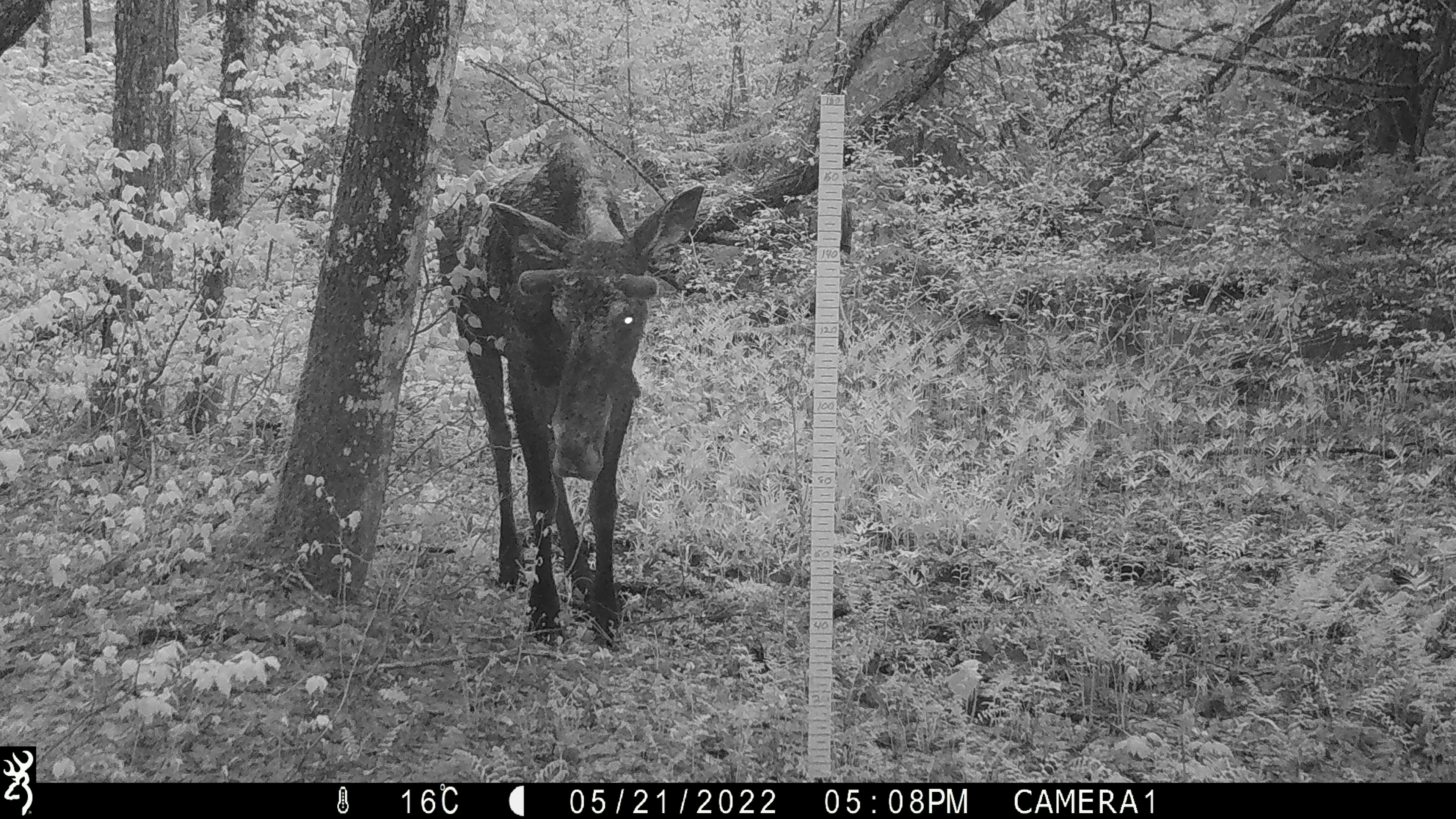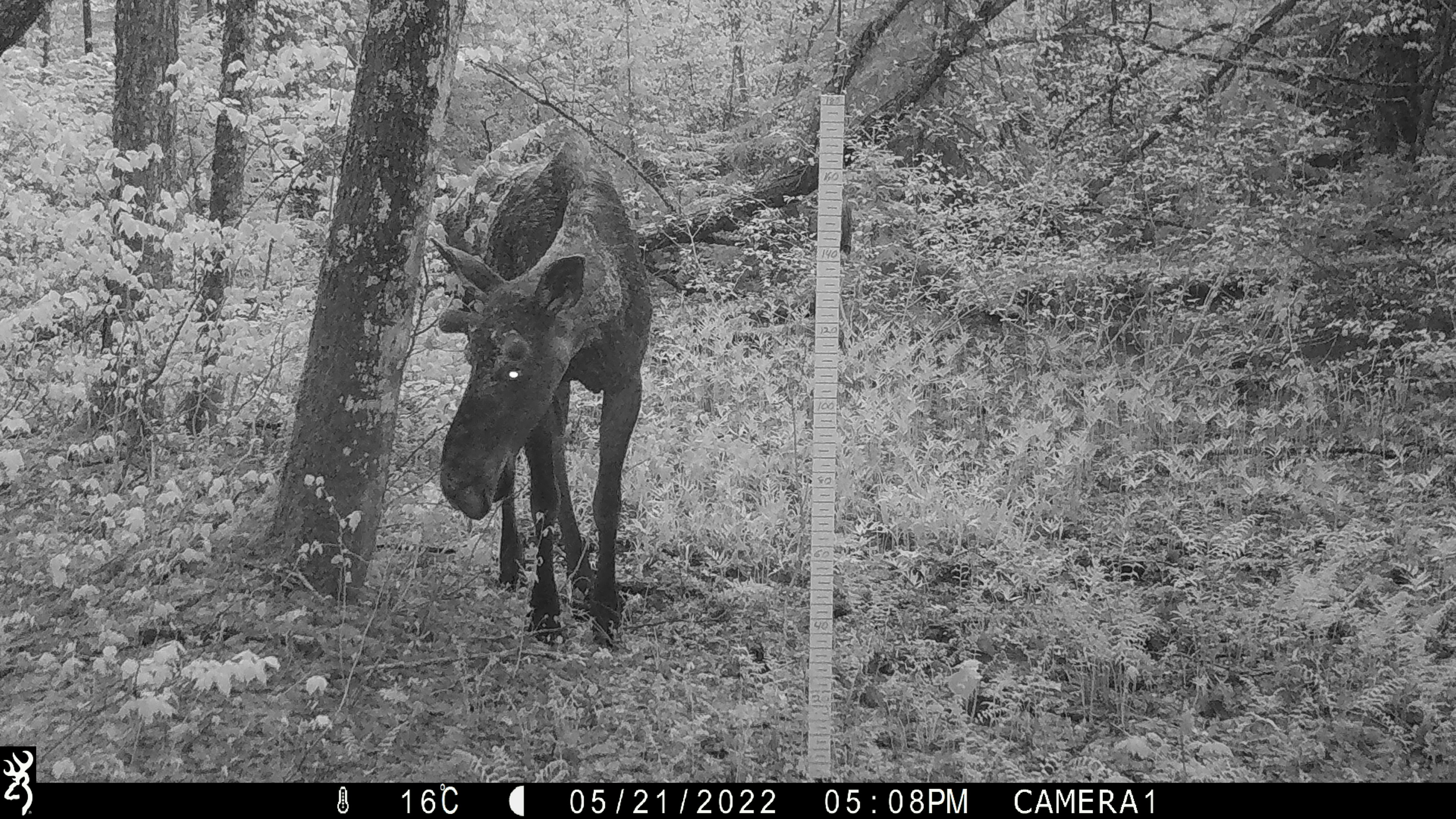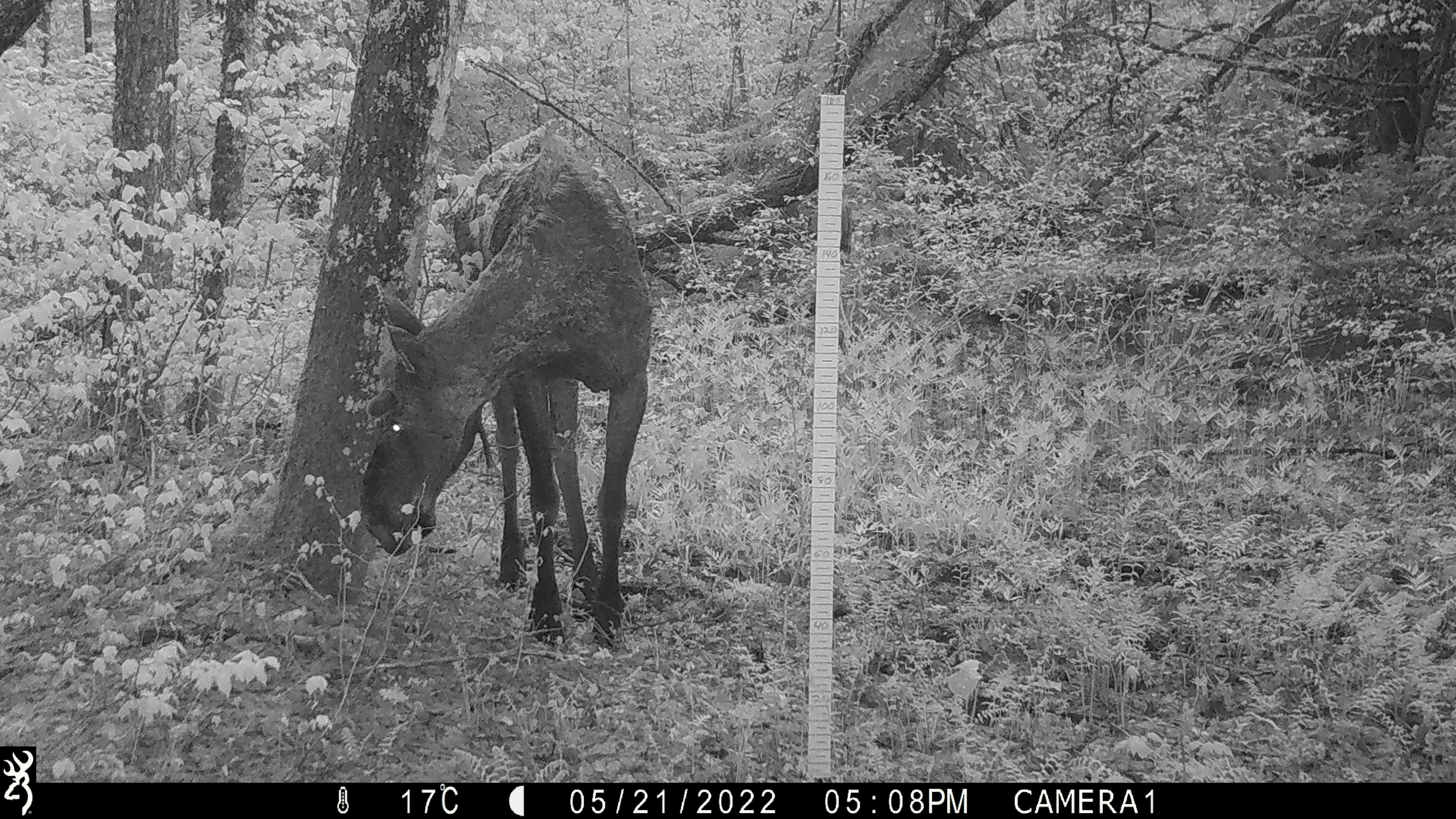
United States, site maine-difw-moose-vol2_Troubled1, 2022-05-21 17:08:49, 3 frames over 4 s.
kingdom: Animalia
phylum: Chordata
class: Mammalia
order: Artiodactyla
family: Cervidae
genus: Alces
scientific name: Alces alces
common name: moose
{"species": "moose (Alces alces)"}